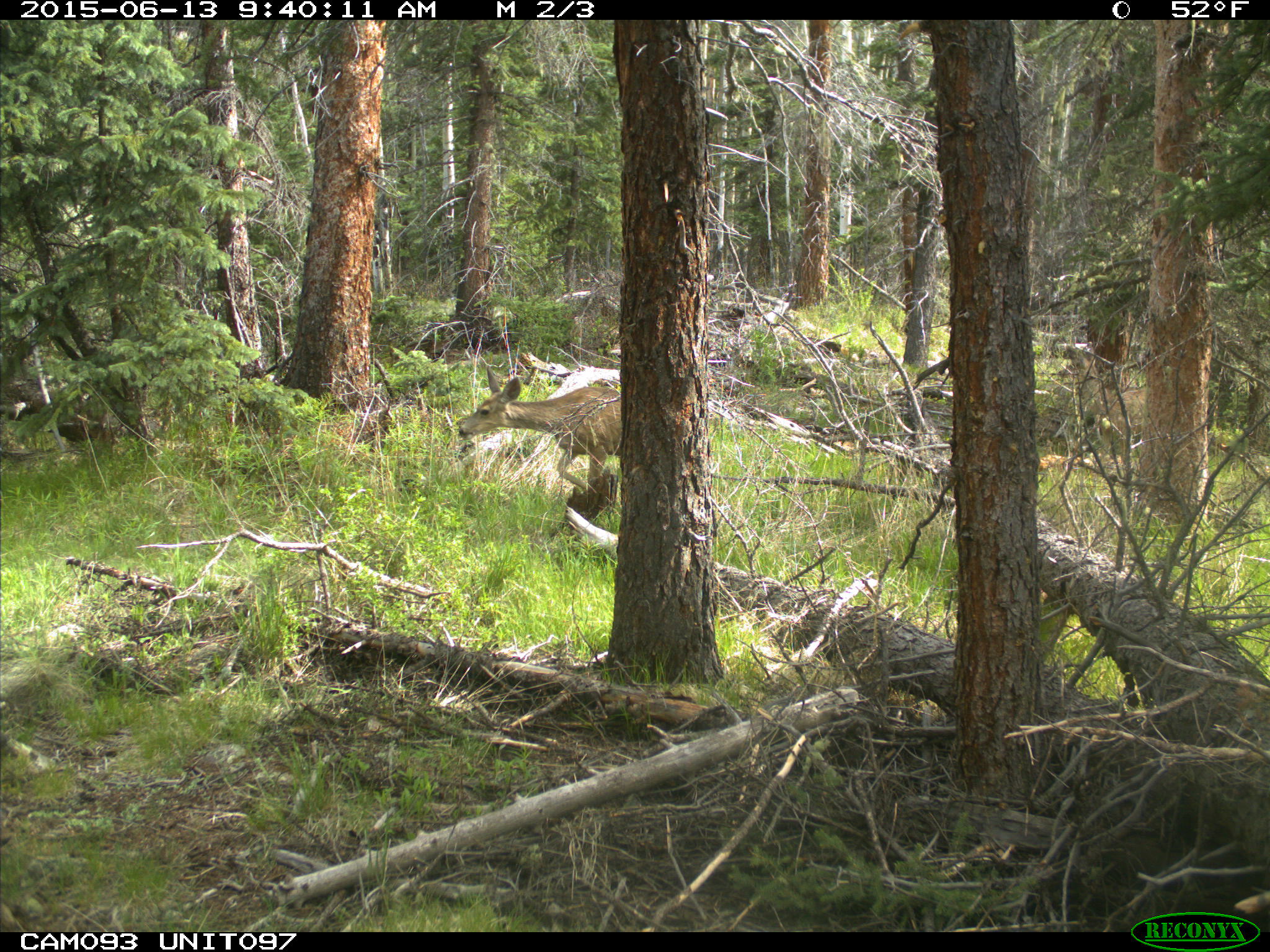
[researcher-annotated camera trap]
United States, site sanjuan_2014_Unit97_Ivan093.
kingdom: Animalia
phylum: Chordata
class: Mammalia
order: Artiodactyla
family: Cervidae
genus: Odocoileus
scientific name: Odocoileus hemionus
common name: mule deer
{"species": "Odocoileus hemionus (mule deer)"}